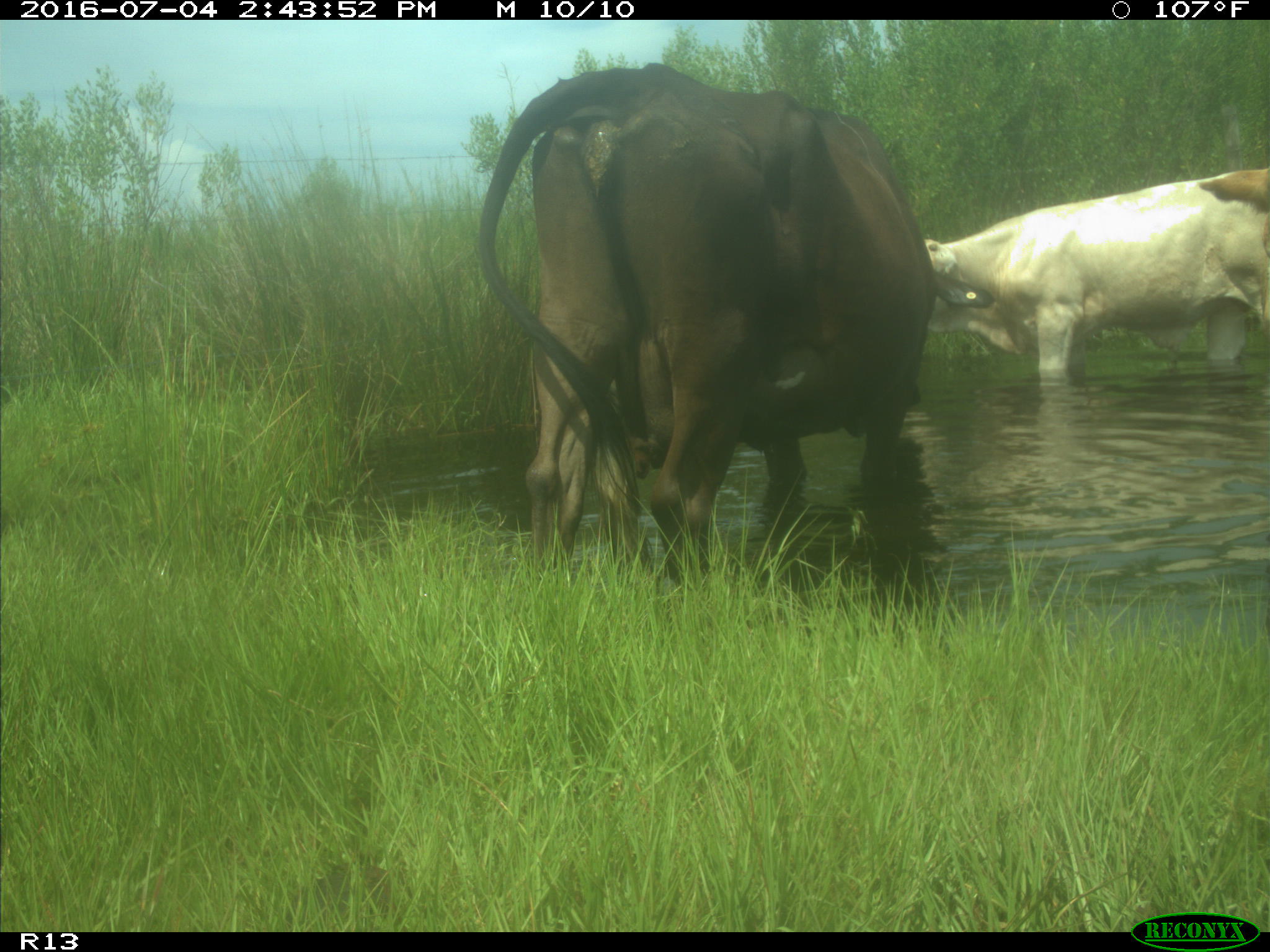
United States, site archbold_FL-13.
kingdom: Animalia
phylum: Chordata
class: Mammalia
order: Artiodactyla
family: Bovidae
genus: Bos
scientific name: Bos taurus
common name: domestic cow